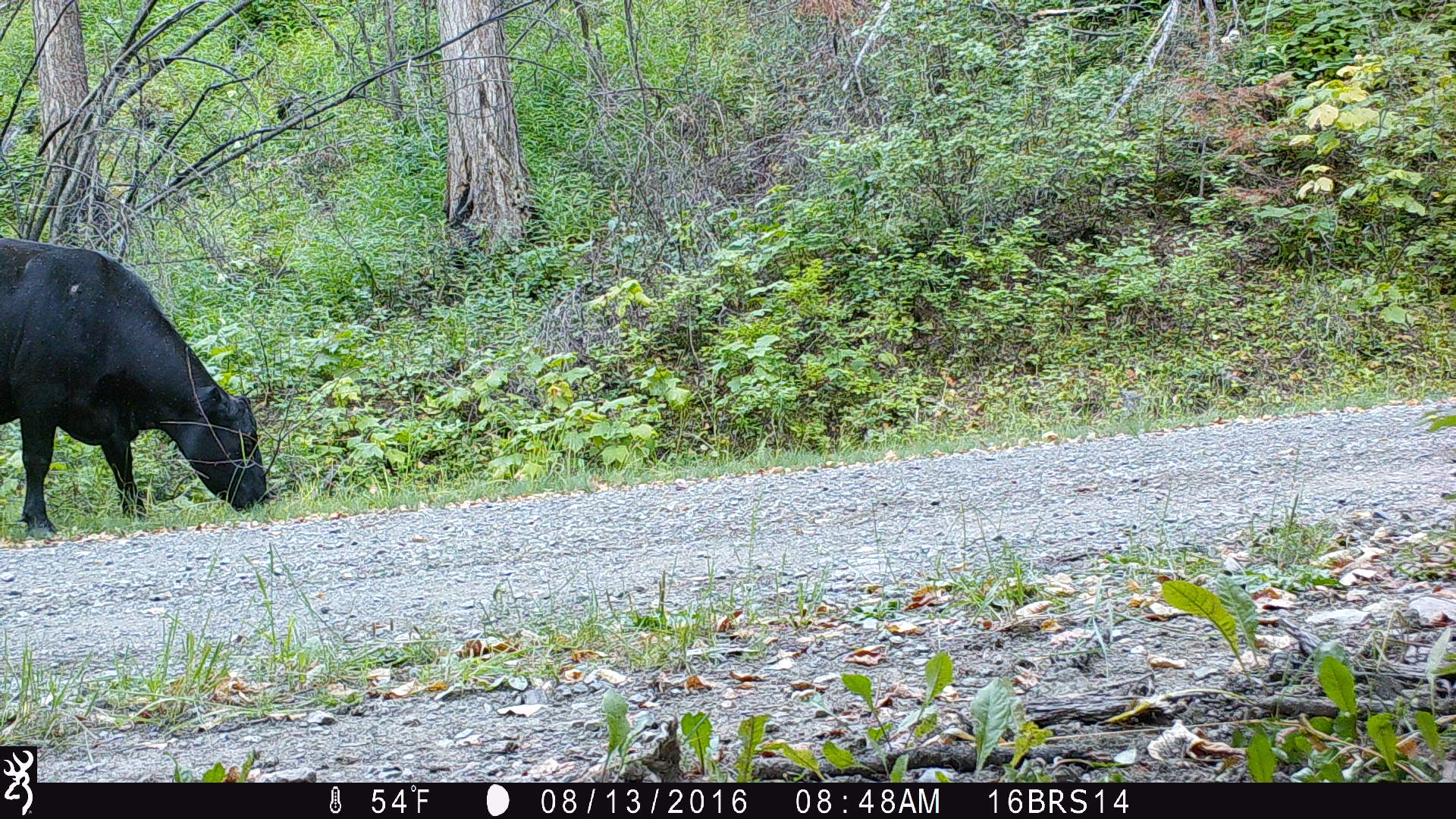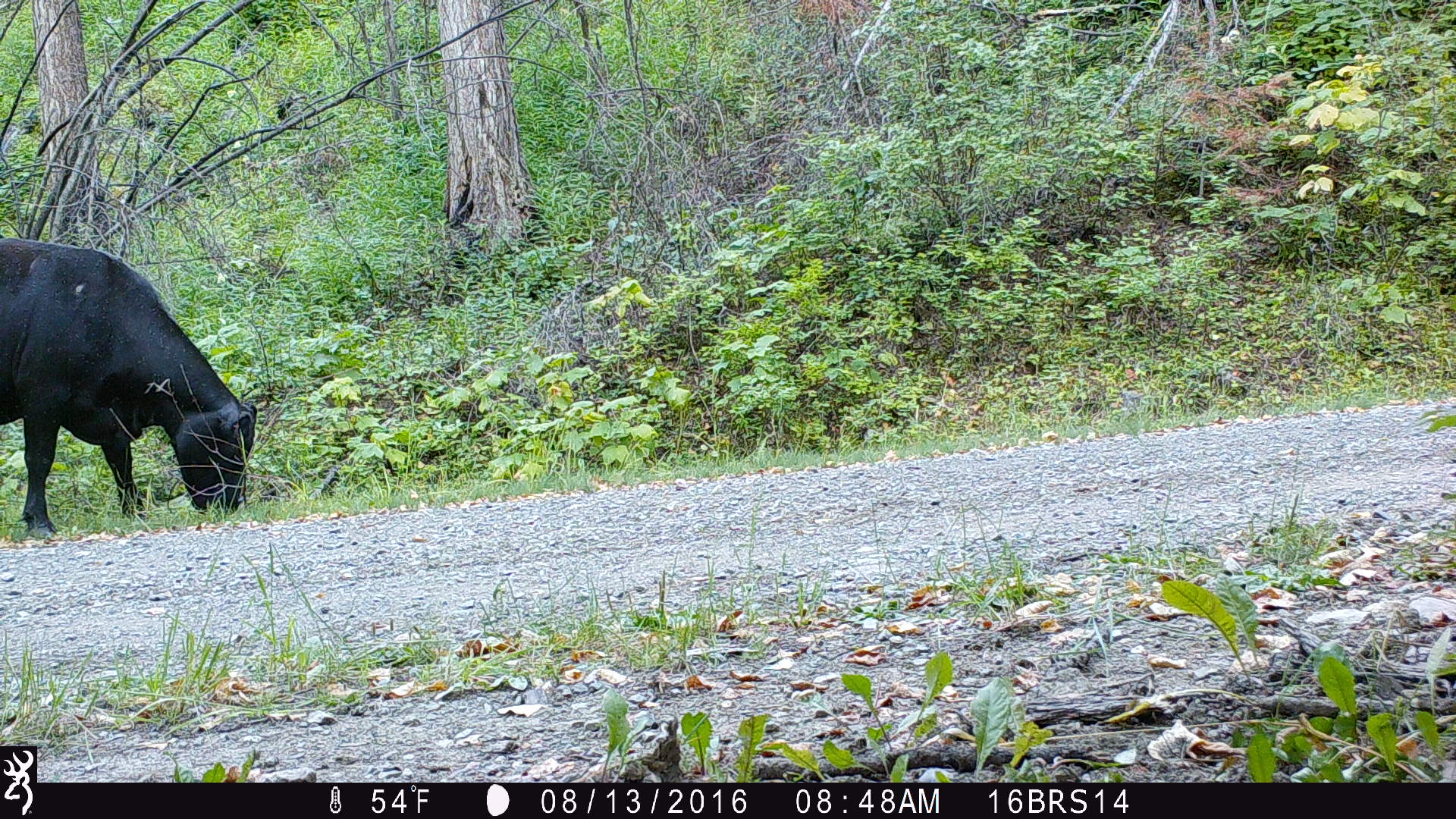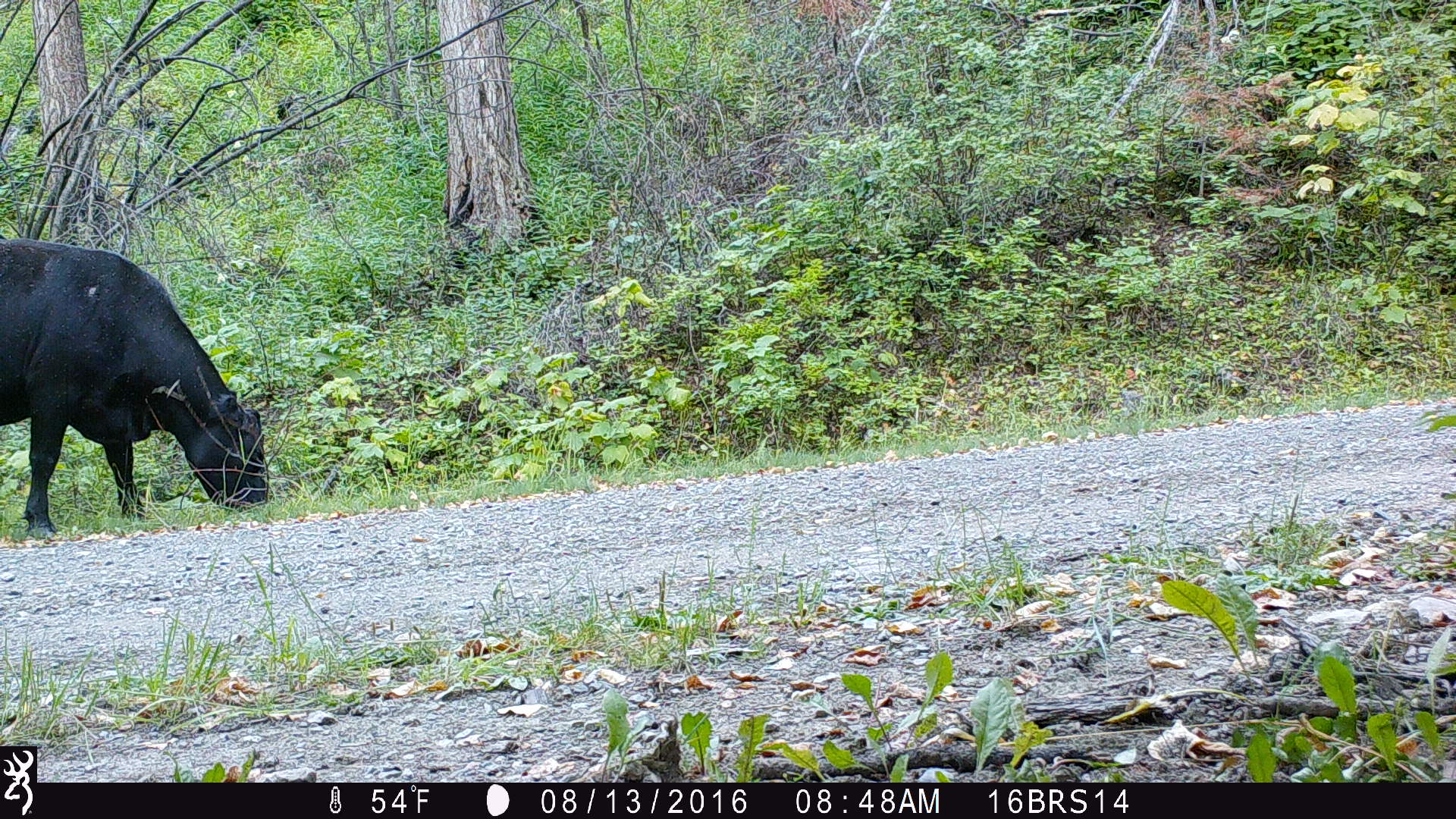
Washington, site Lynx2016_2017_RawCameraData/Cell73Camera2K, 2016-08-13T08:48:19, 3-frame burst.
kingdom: Animalia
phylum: Chordata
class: Mammalia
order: Artiodactyla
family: Bovidae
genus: Bos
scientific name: Bos taurus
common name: domestic cattle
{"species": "domestic cattle (Bos taurus)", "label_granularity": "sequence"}